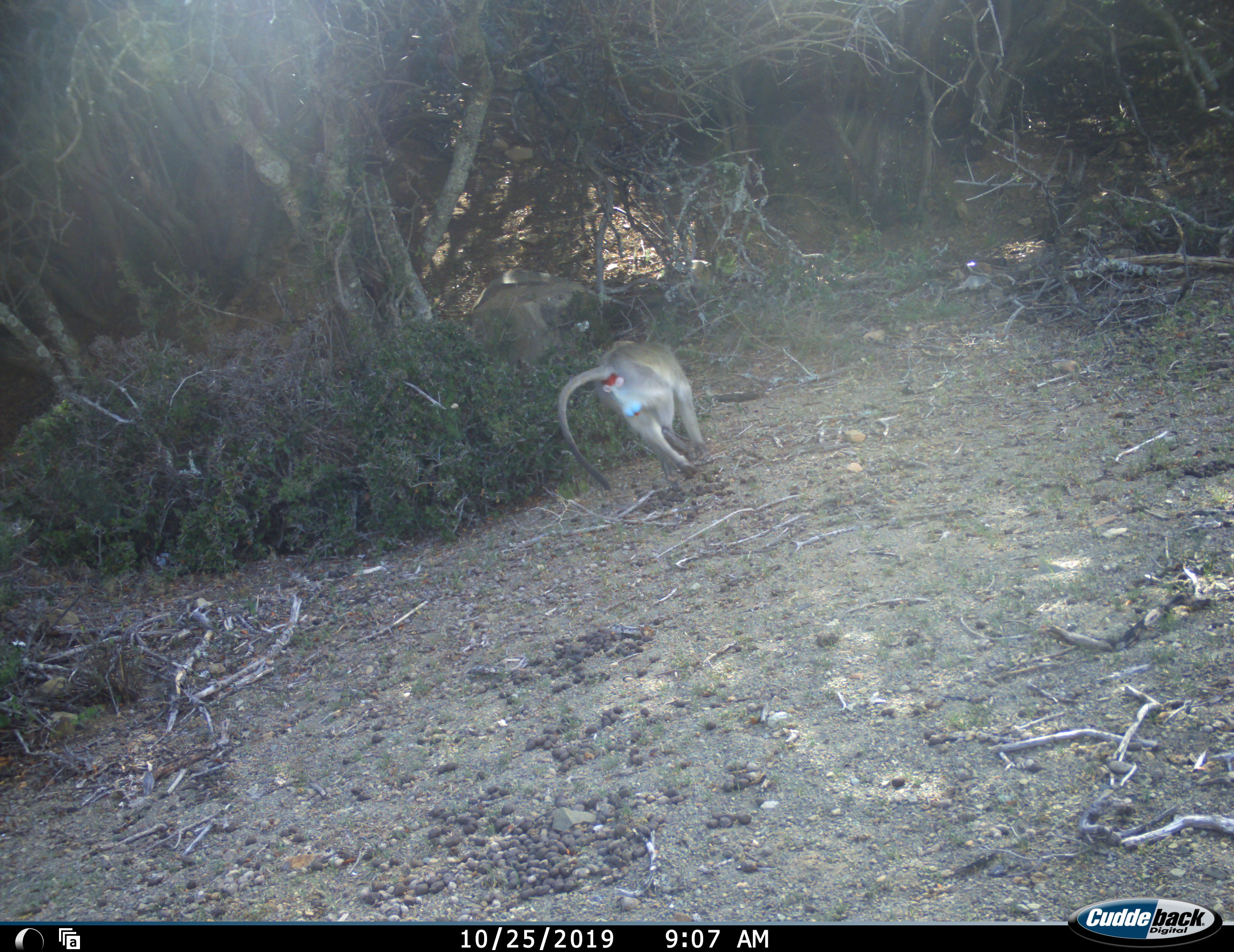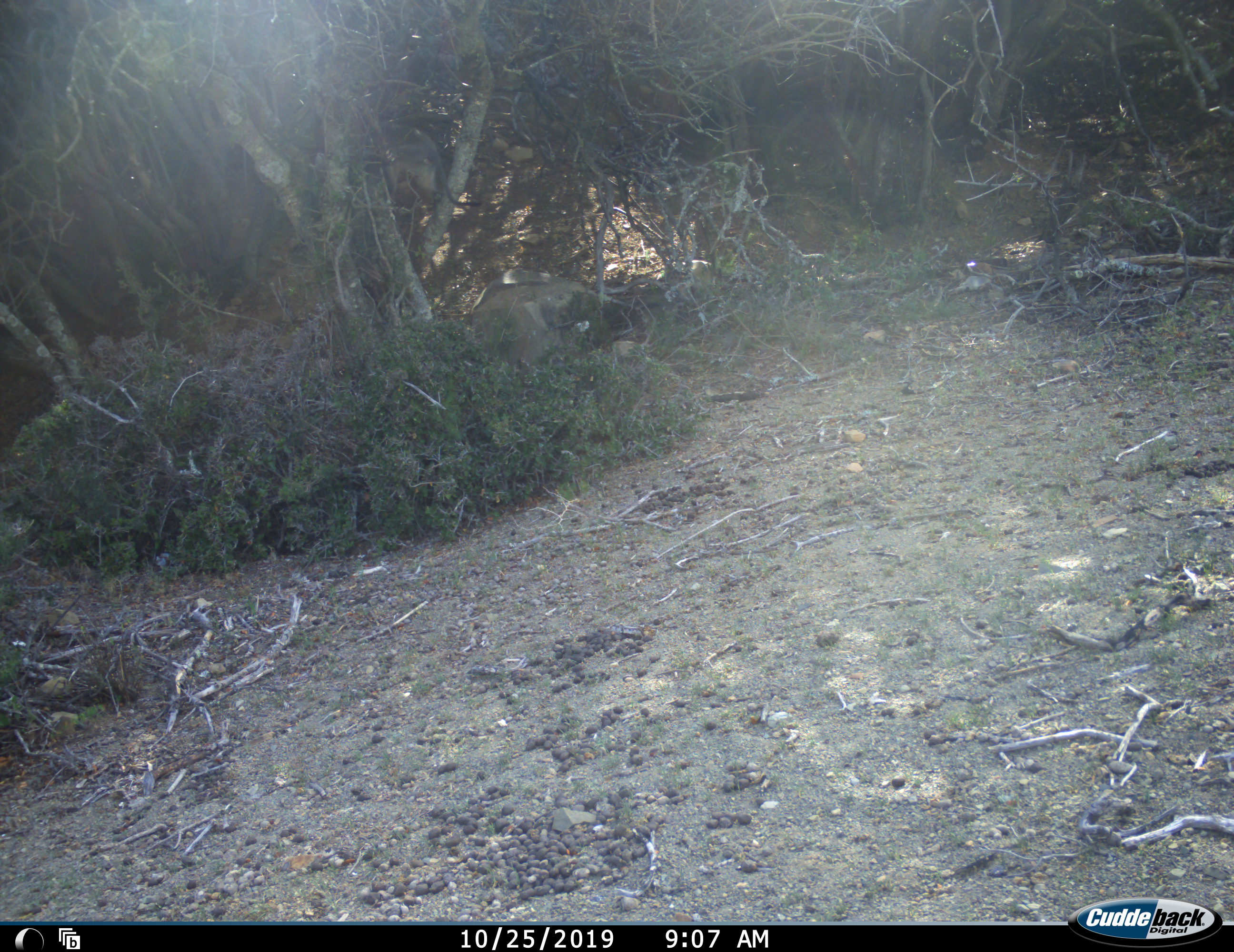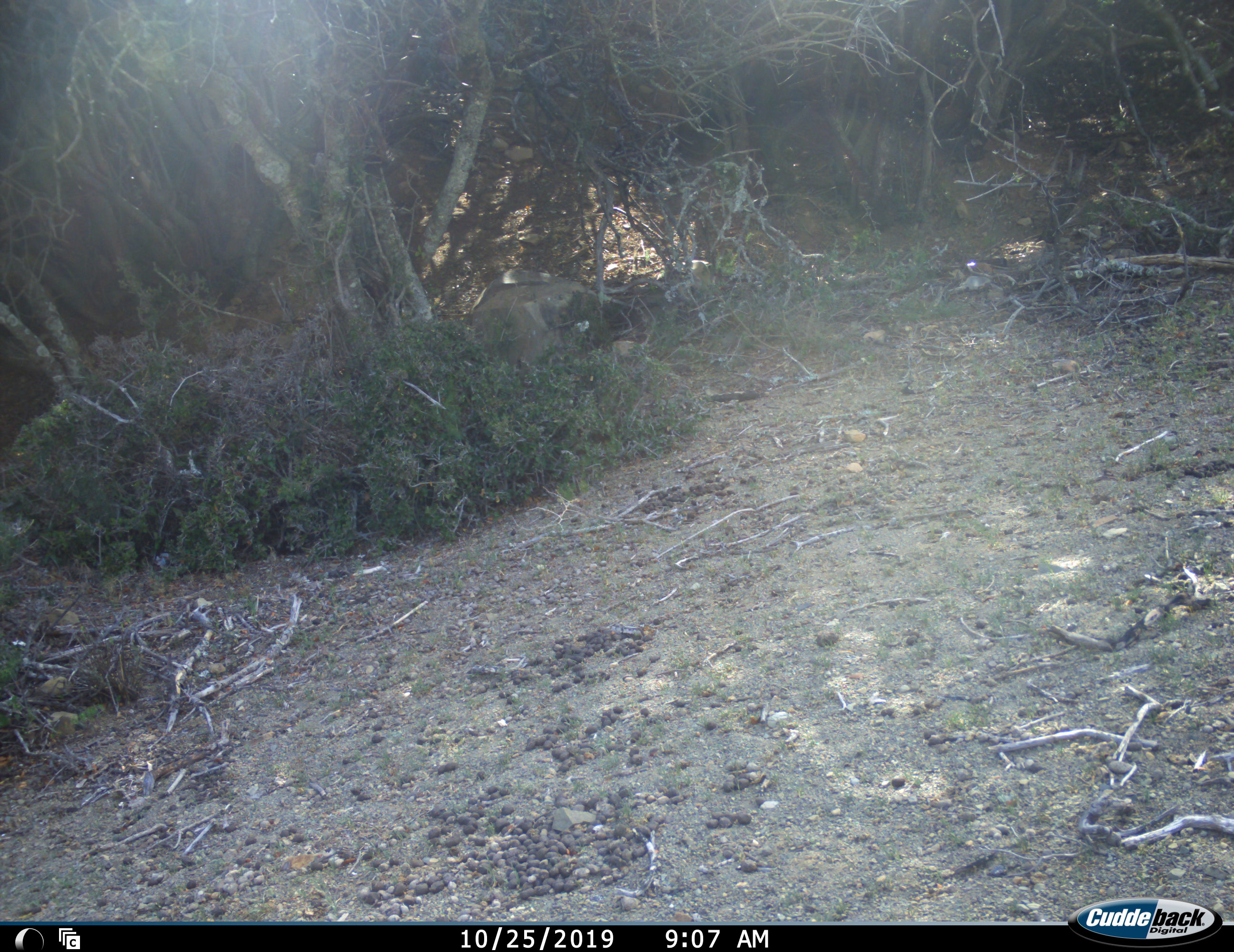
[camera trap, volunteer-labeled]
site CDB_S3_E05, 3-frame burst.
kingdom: Animalia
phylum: Chordata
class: Mammalia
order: Primates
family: Cercopithecidae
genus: Papio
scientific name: Papio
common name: baboon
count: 1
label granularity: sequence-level